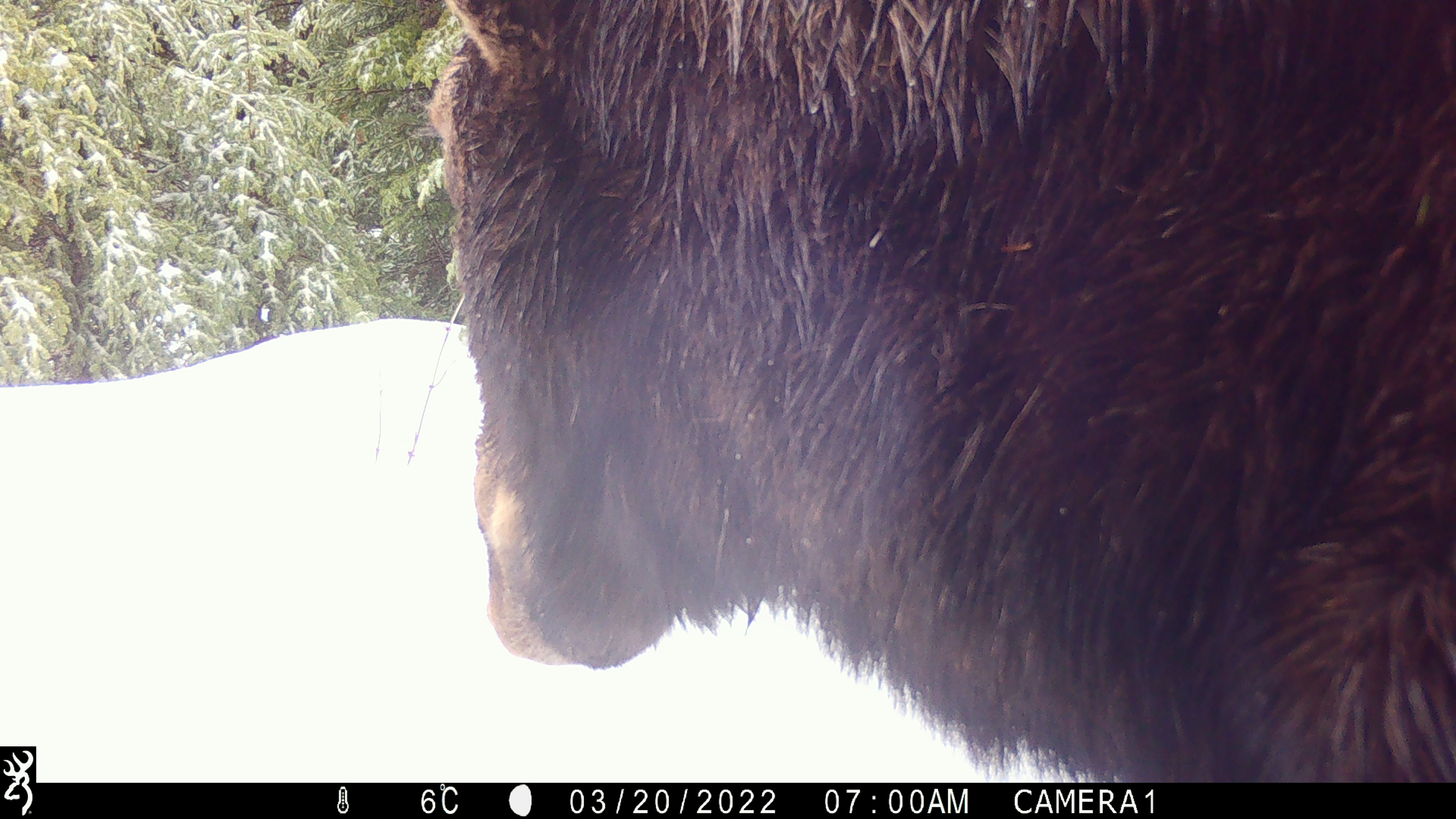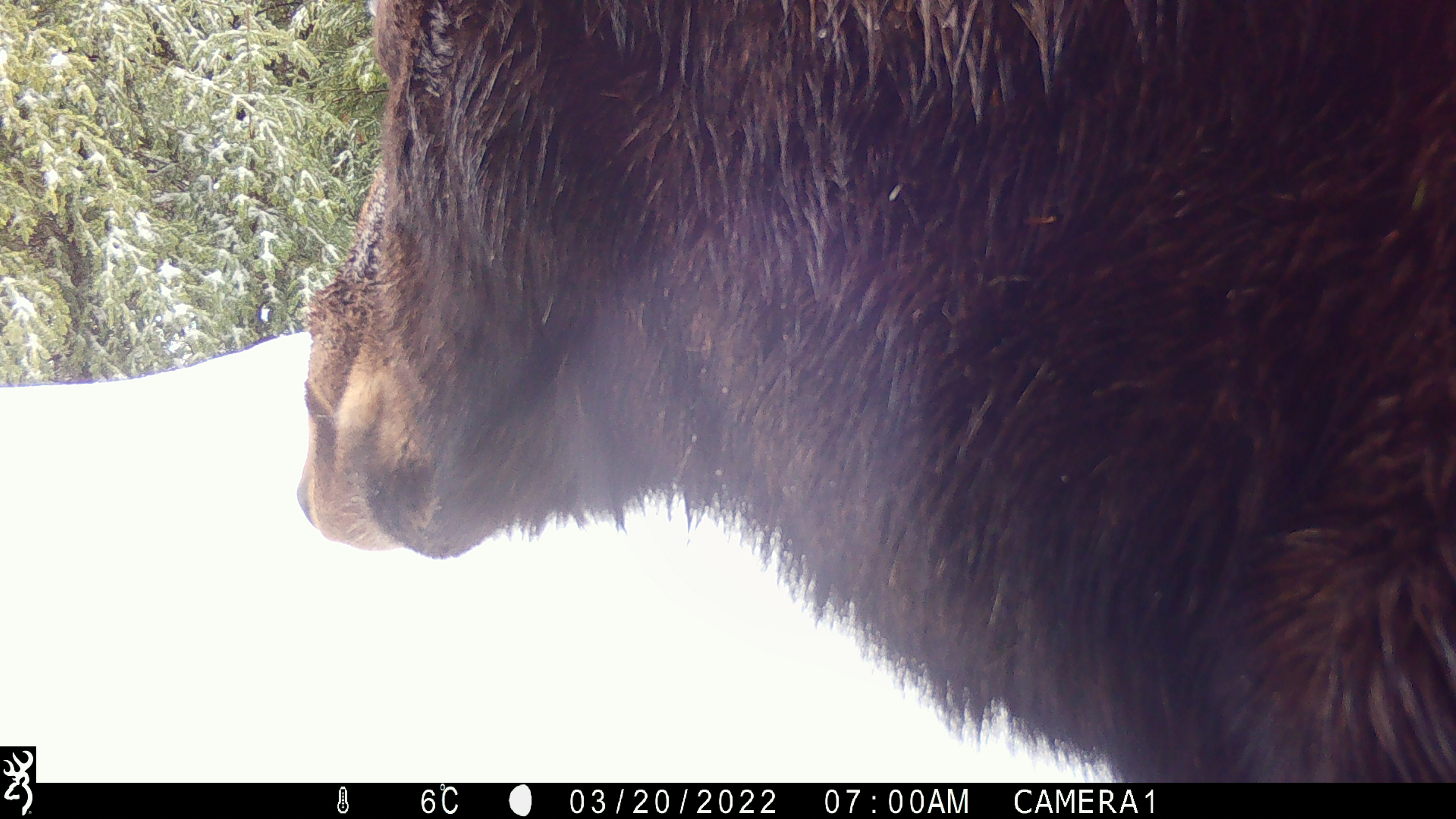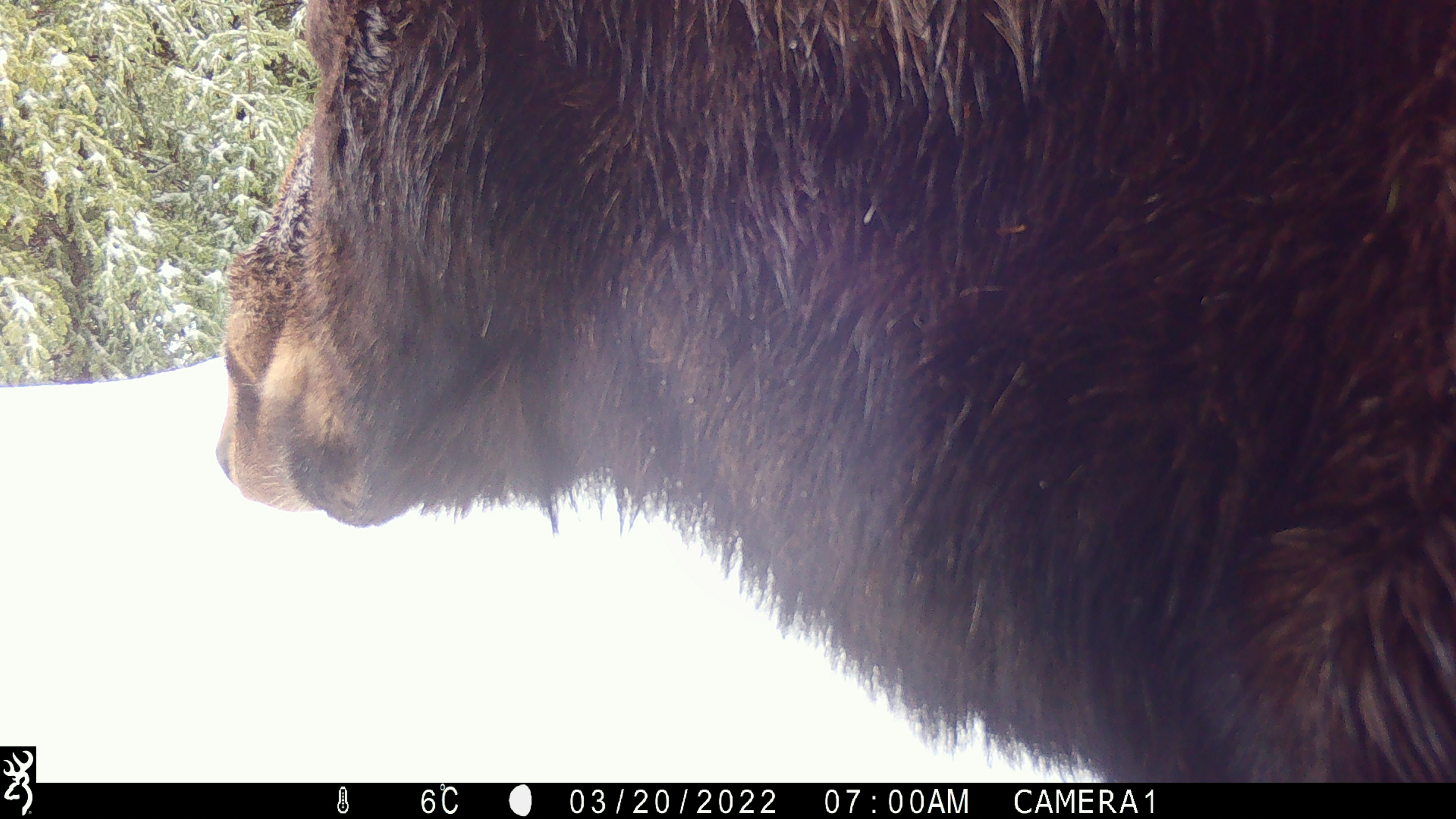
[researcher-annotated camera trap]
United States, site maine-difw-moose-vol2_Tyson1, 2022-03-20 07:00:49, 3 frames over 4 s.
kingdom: Animalia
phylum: Chordata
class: Mammalia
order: Artiodactyla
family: Cervidae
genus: Alces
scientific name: Alces alces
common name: moose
Moose (Alces alces).